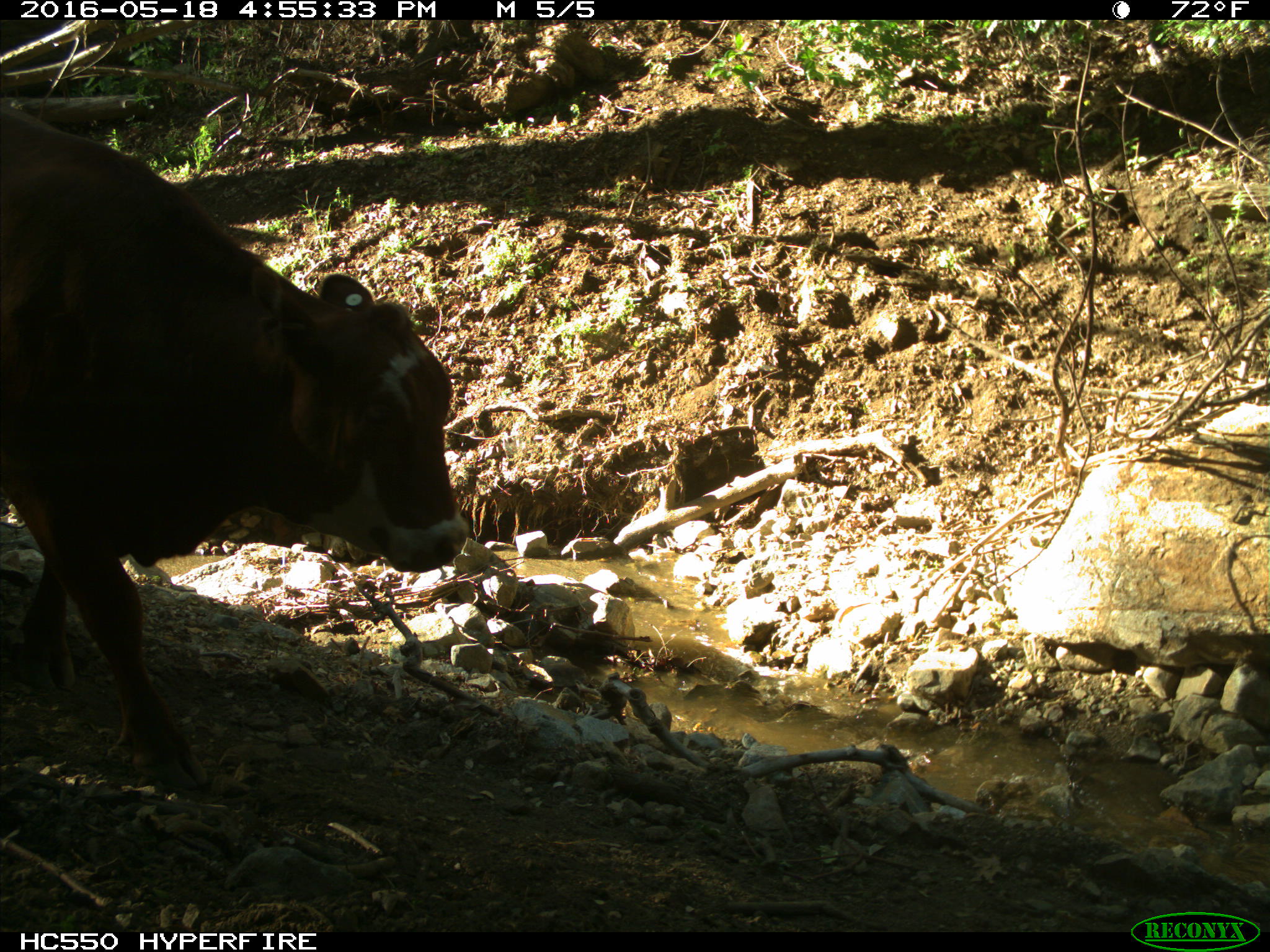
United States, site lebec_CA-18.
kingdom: Animalia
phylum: Chordata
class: Mammalia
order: Artiodactyla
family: Bovidae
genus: Bos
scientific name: Bos taurus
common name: domestic cow